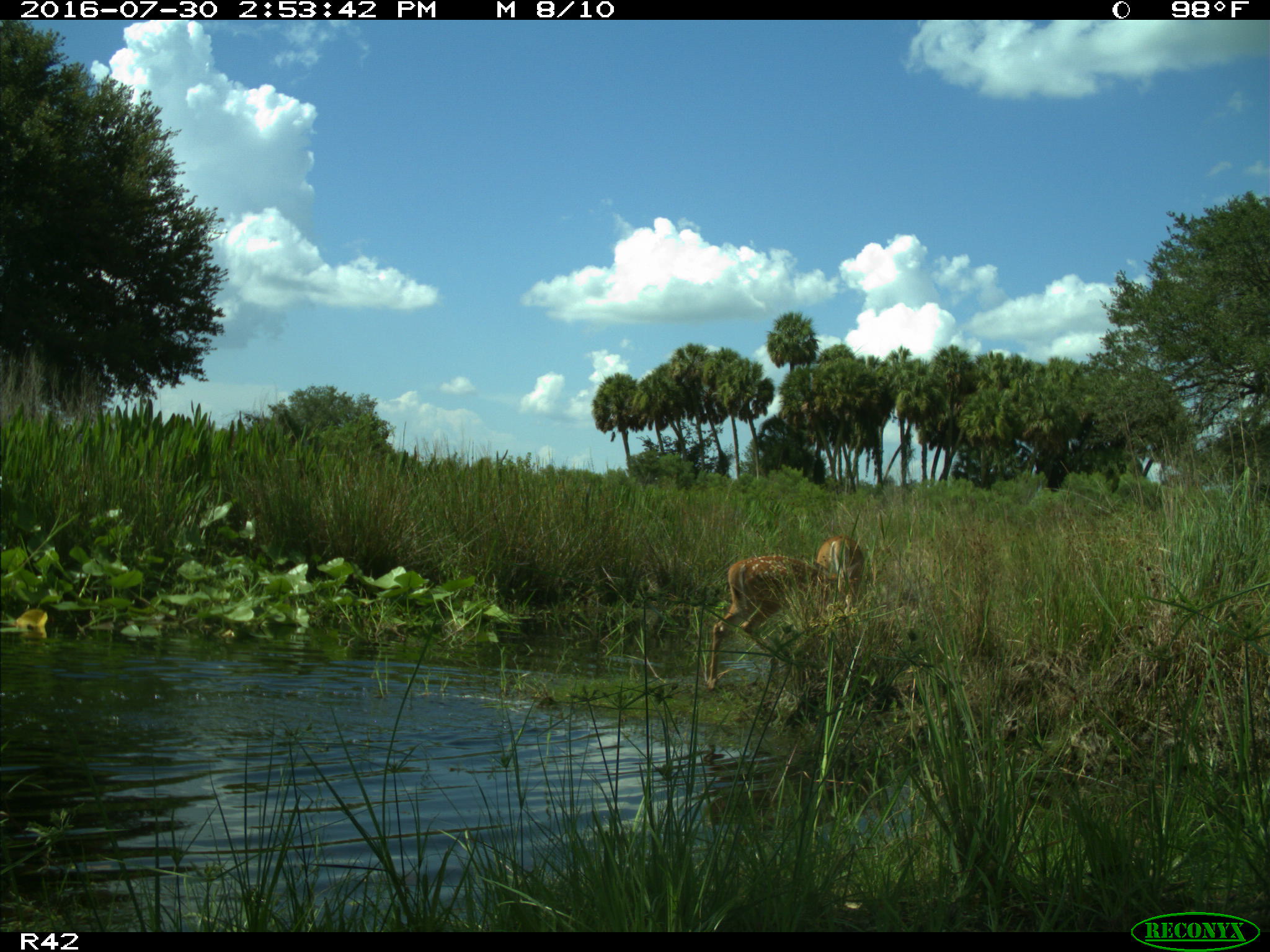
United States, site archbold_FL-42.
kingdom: Animalia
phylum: Chordata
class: Mammalia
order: Artiodactyla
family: Cervidae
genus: Odocoileus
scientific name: Odocoileus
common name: deer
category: unidentified deer